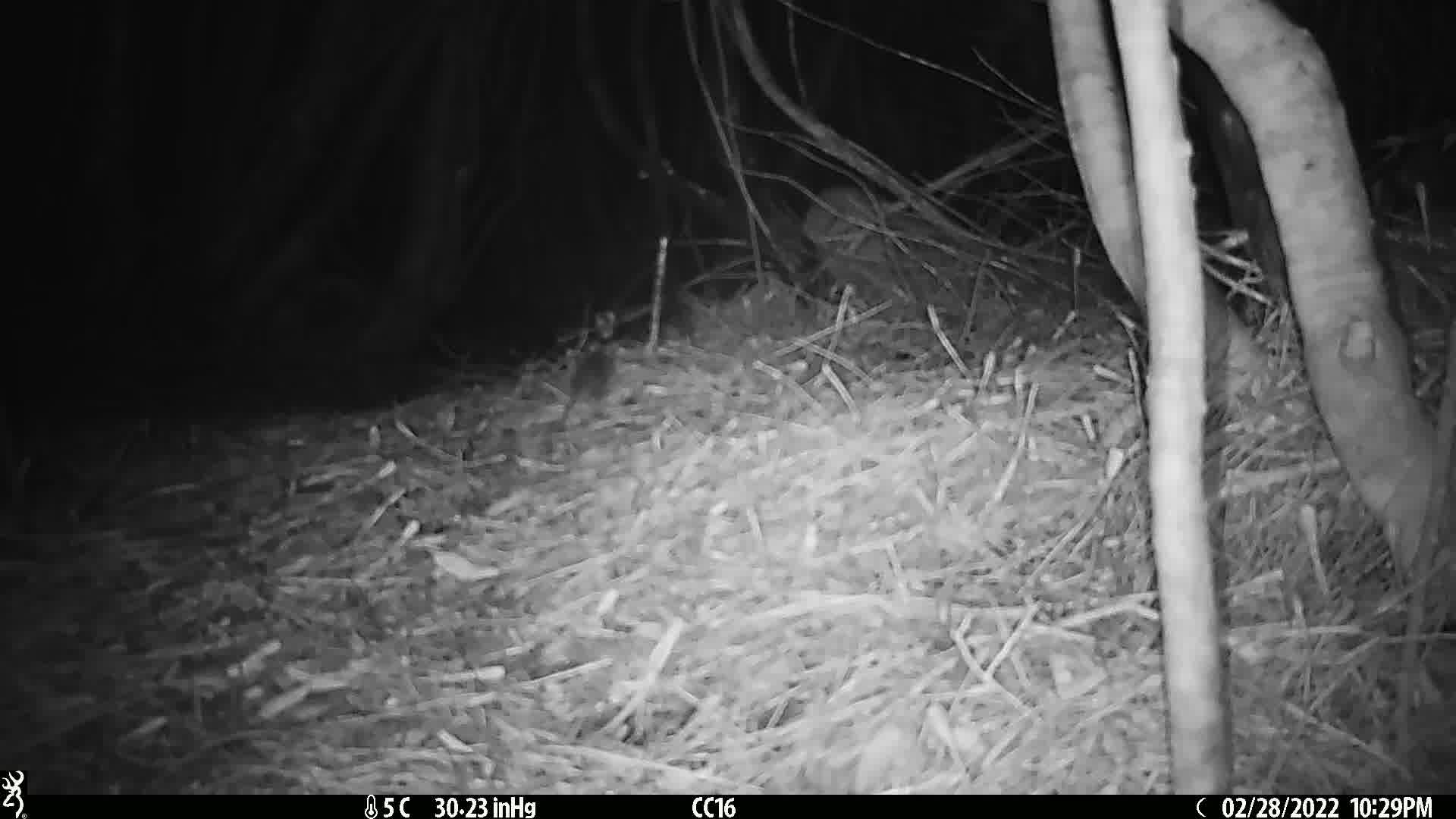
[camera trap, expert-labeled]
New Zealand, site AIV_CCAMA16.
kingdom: Animalia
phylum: Chordata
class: Mammalia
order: Rodentia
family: Muridae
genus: Mus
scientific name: Mus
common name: mouse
Mouse (Mus).